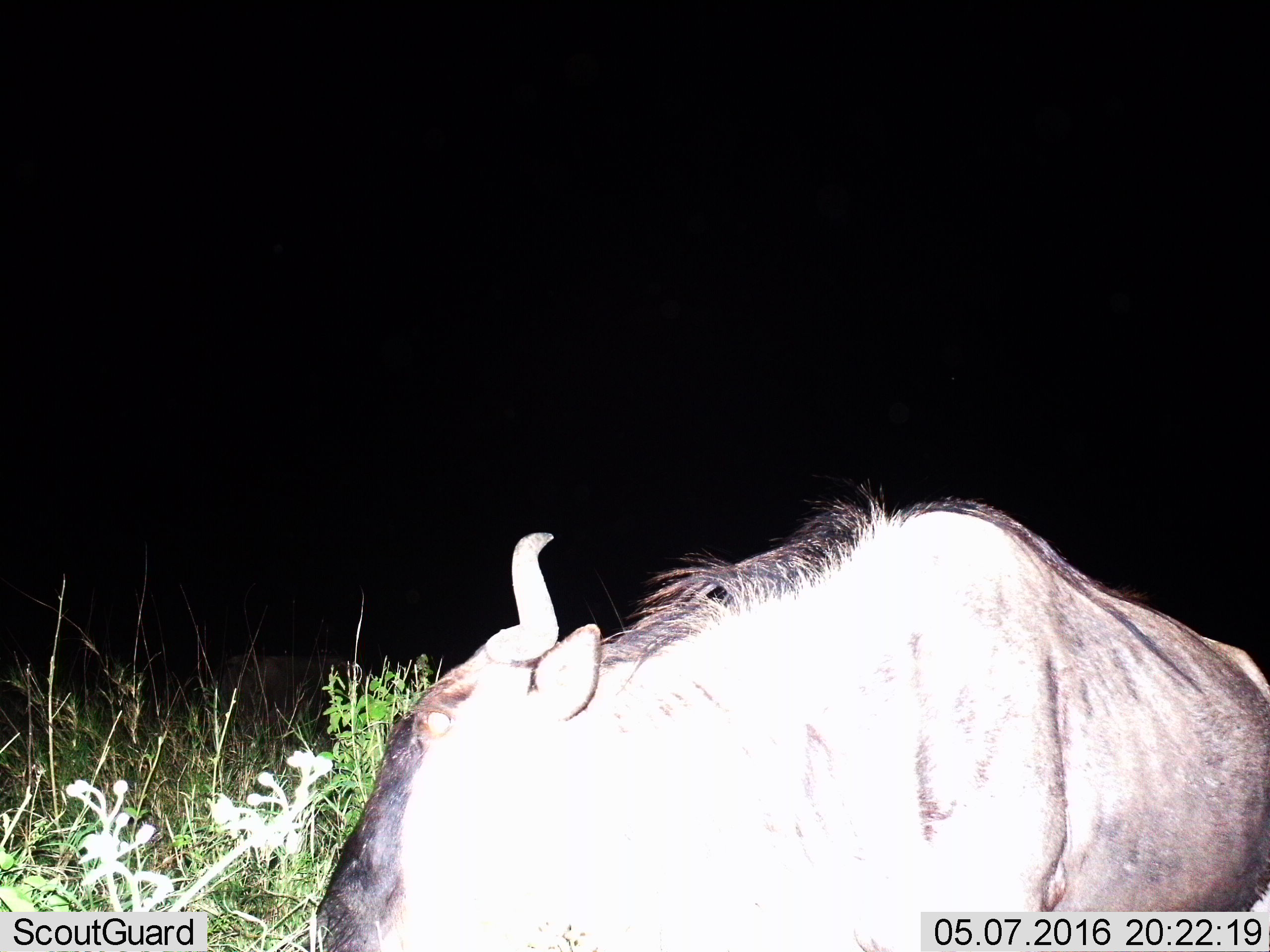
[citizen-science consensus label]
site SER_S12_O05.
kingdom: Animalia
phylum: Chordata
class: Mammalia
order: Artiodactyla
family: Bovidae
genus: Connochaetes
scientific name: Connochaetes taurinus taurinus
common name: blue wildebeest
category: wildebeestblue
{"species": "wildebeestblue (blue wildebeest) (Connochaetes taurinus taurinus)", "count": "1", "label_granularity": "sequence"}